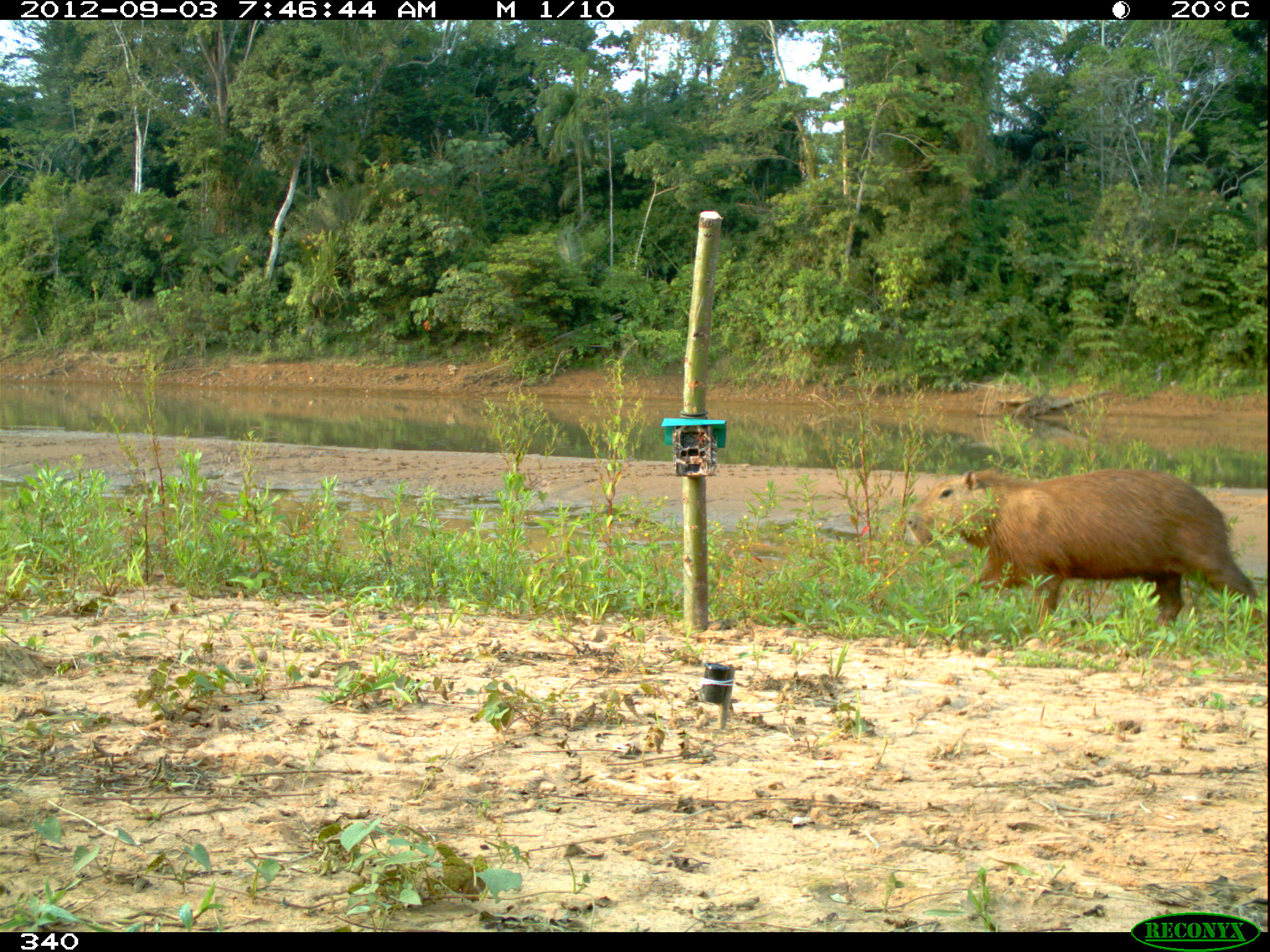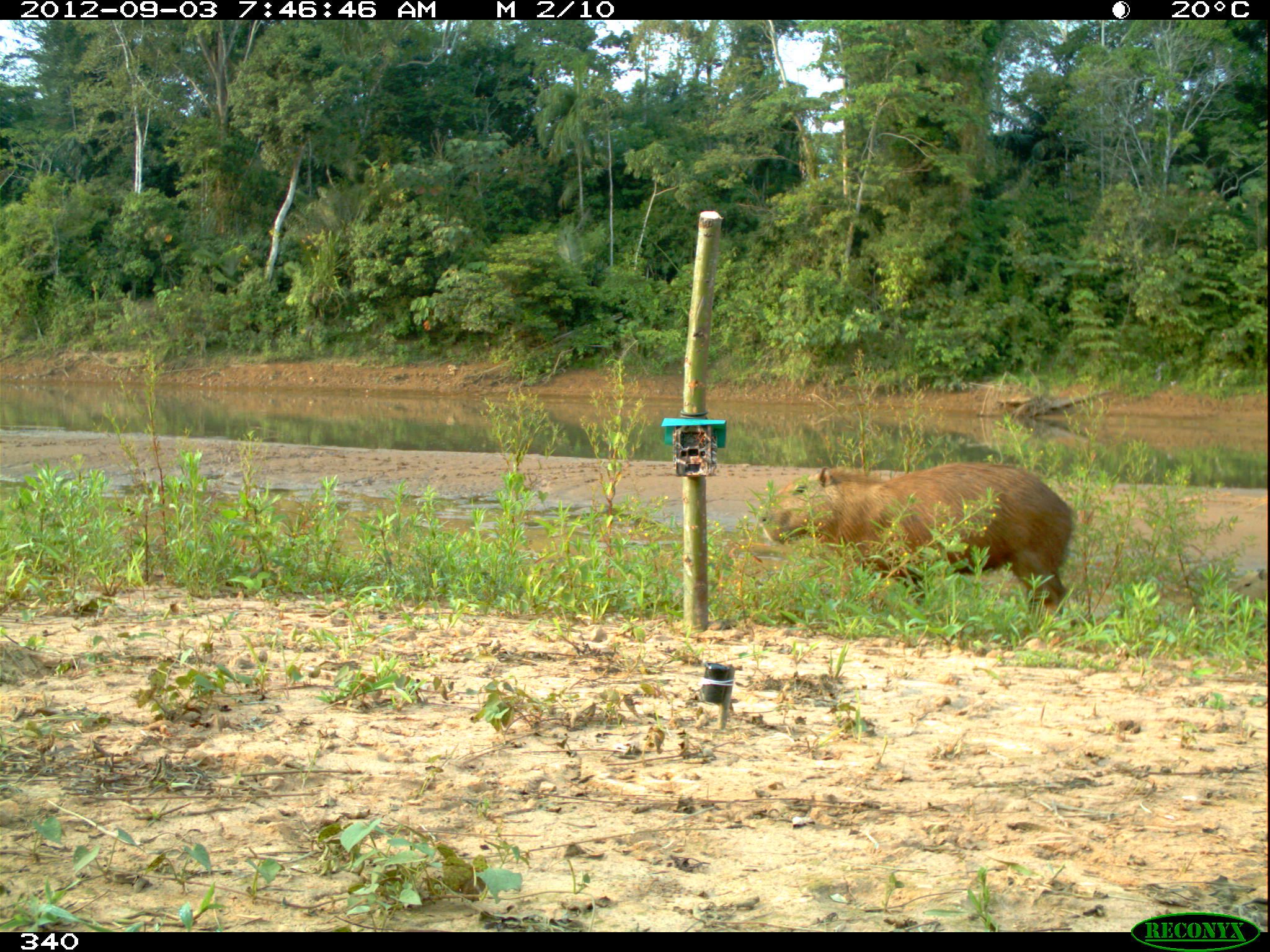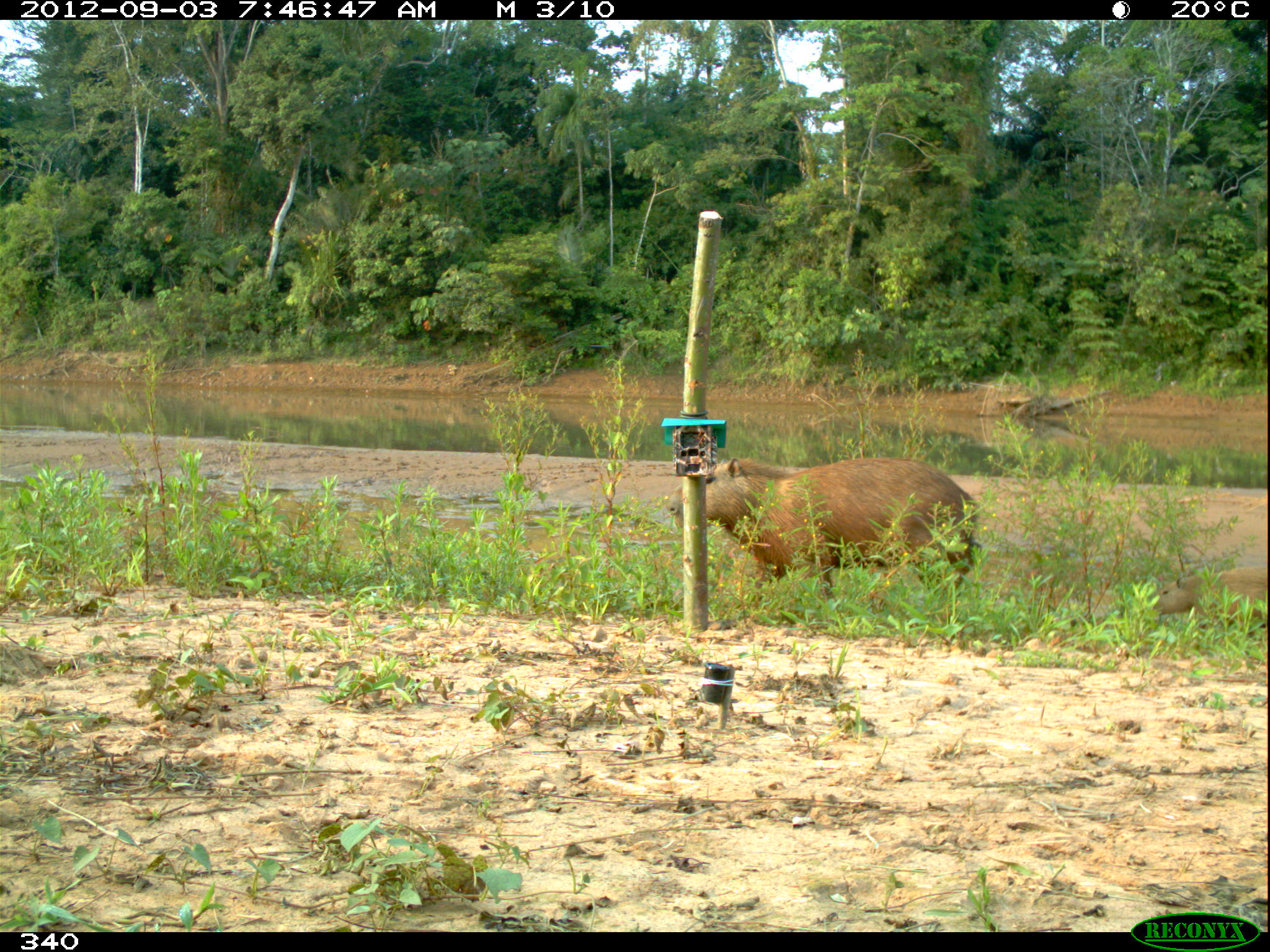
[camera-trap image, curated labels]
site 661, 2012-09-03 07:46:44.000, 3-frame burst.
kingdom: Animalia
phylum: Chordata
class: Mammalia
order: Rodentia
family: Caviidae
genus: Hydrochoerus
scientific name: Hydrochoerus hydrochaeris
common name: capybara